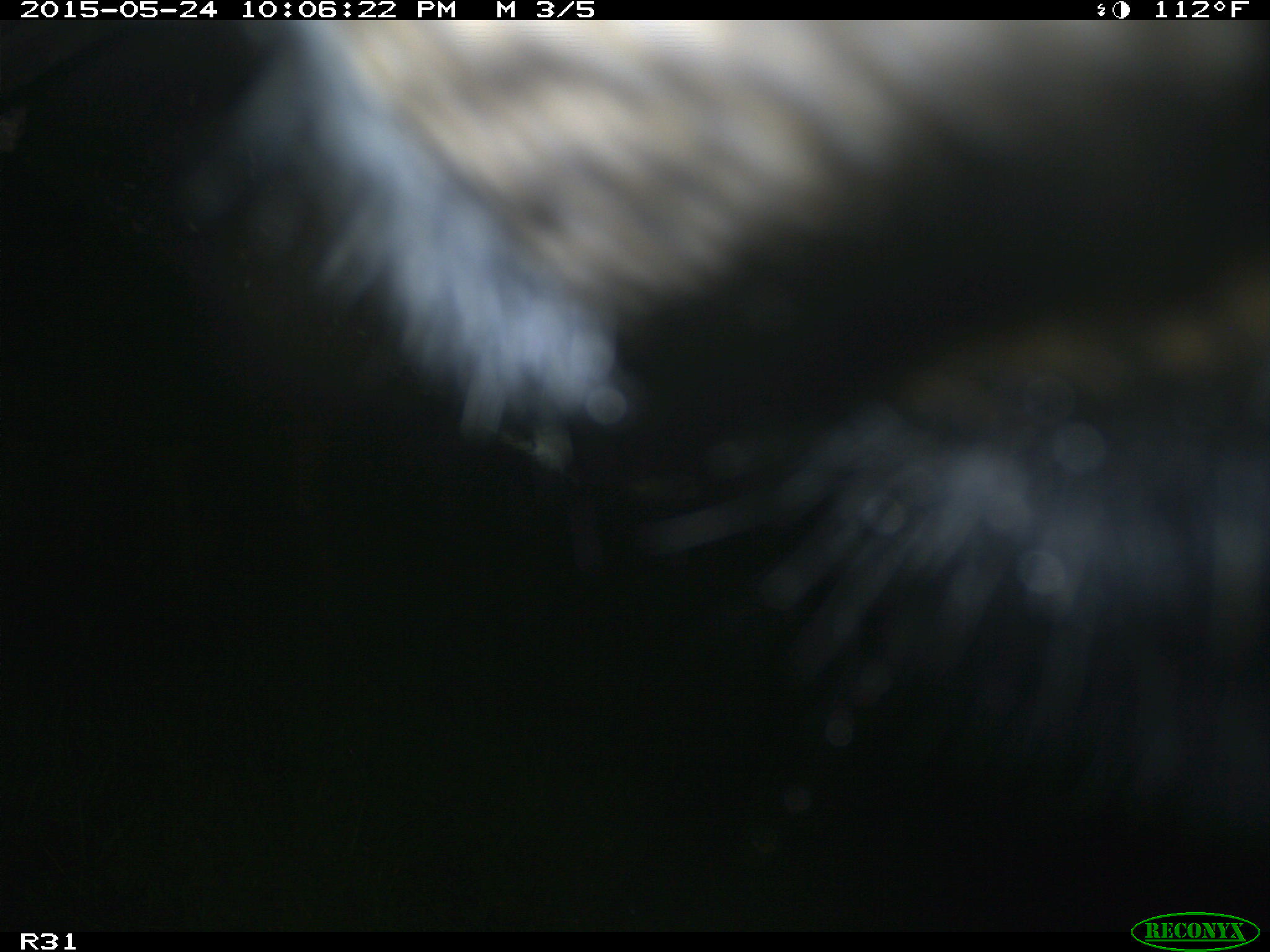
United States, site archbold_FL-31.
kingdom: Animalia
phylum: Chordata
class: Mammalia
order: Artiodactyla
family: Bovidae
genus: Bos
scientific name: Bos taurus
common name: domestic cow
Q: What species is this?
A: Bos taurus (domestic cow).